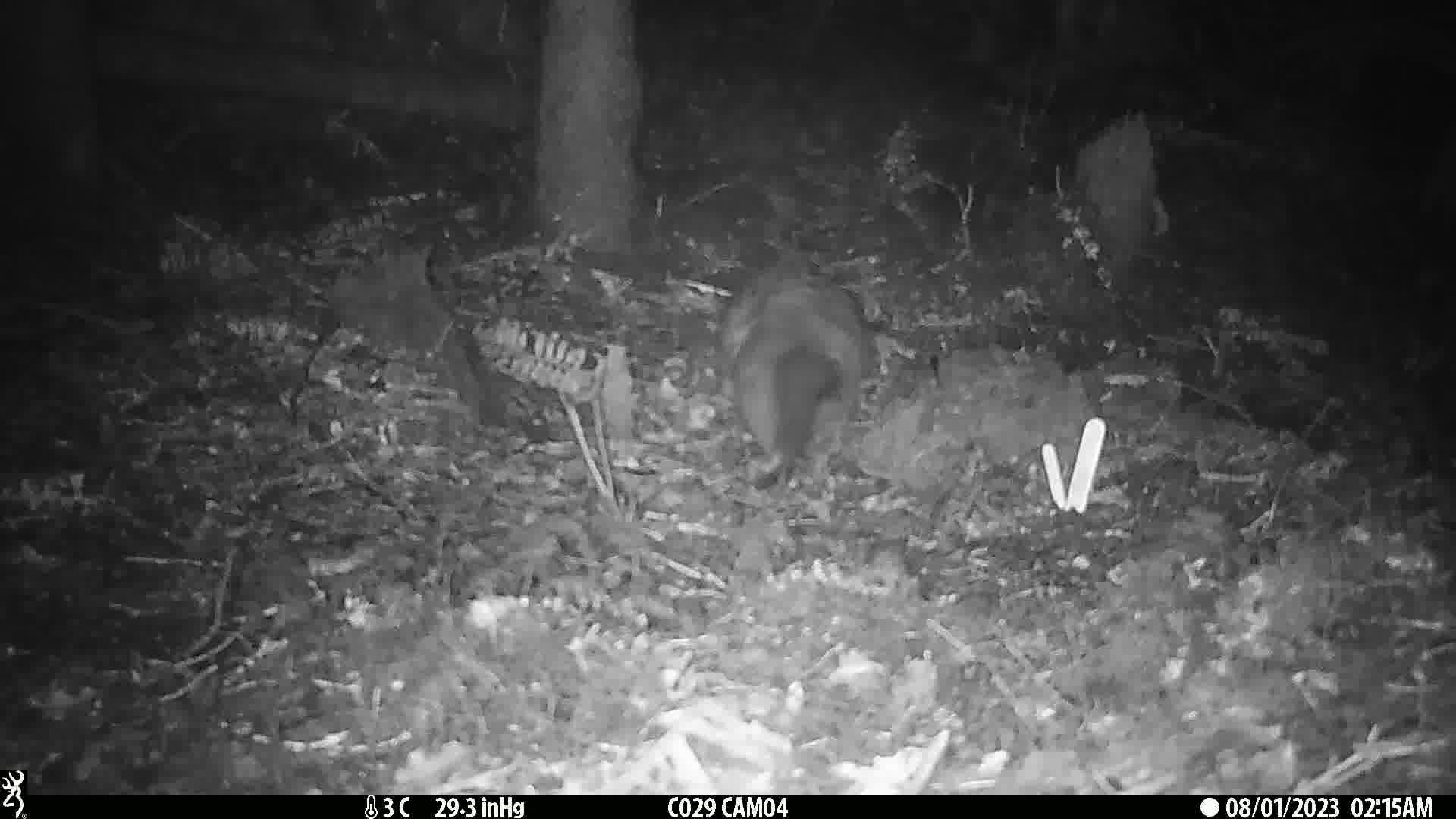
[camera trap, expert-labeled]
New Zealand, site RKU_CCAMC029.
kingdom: Animalia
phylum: Chordata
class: Mammalia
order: Diprotodontia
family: Phalangeridae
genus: Trichosurus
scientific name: Trichosurus vulpecula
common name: common brushtail possum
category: possum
Possum (common brushtail possum) (Trichosurus vulpecula).